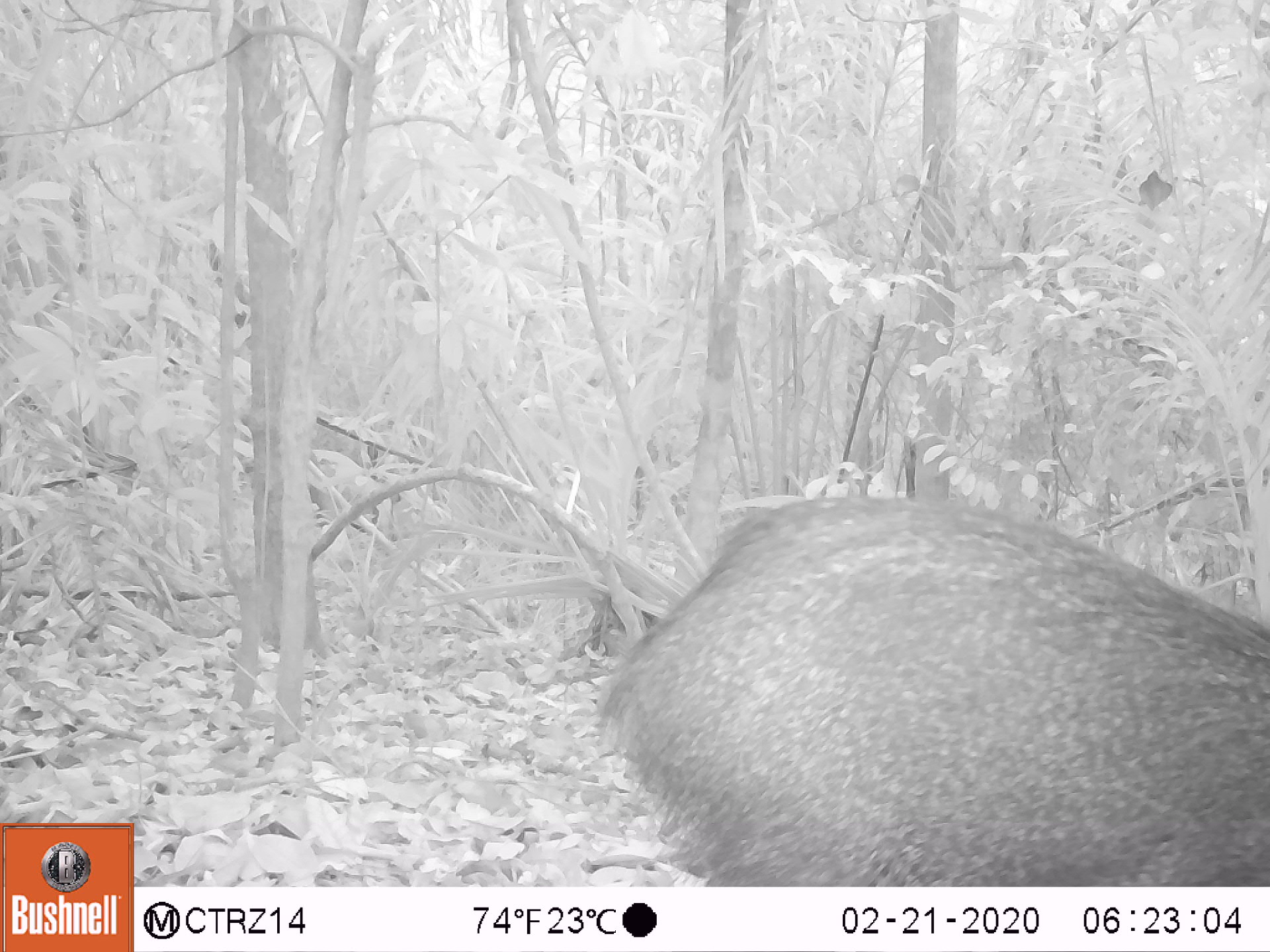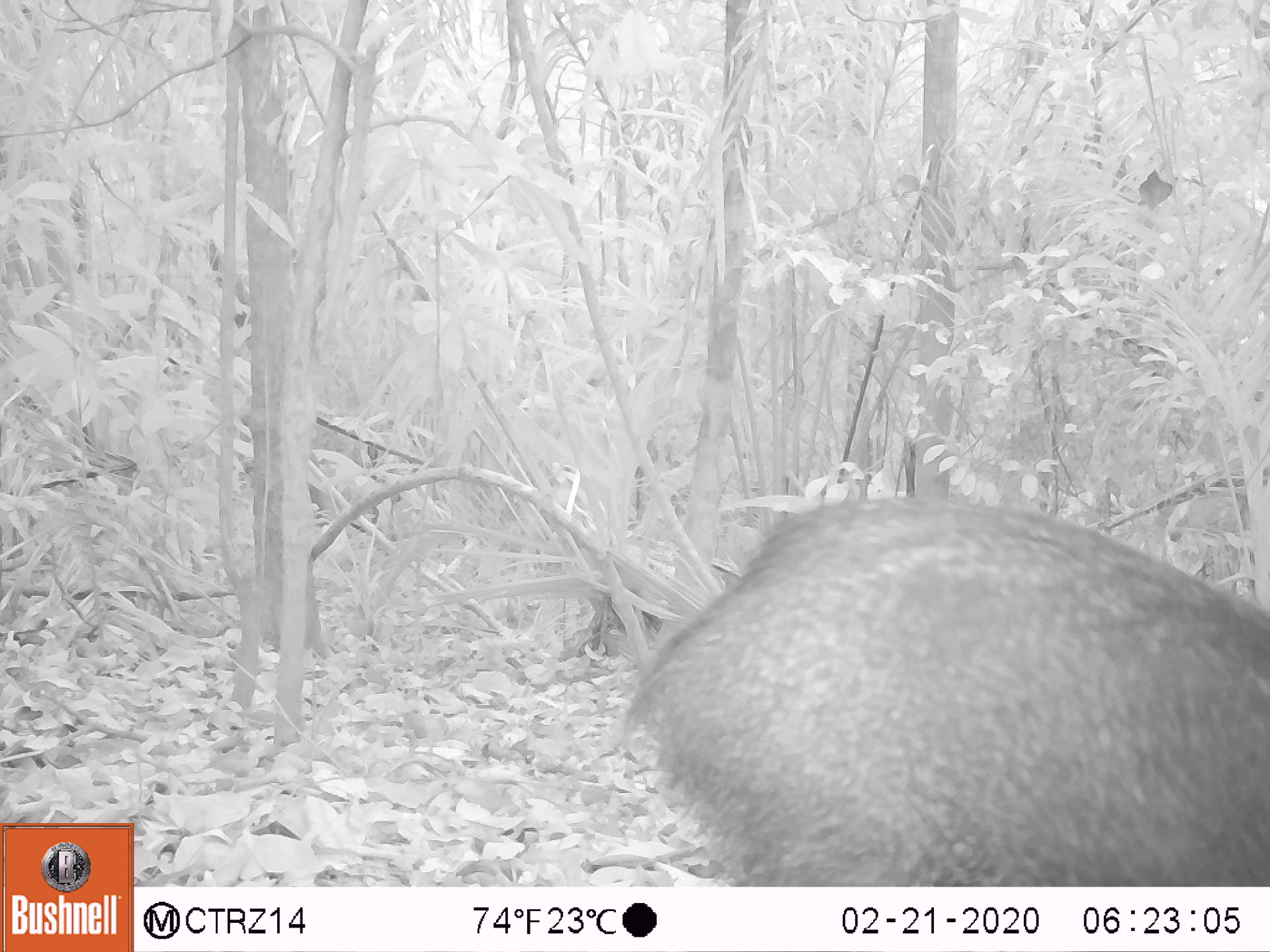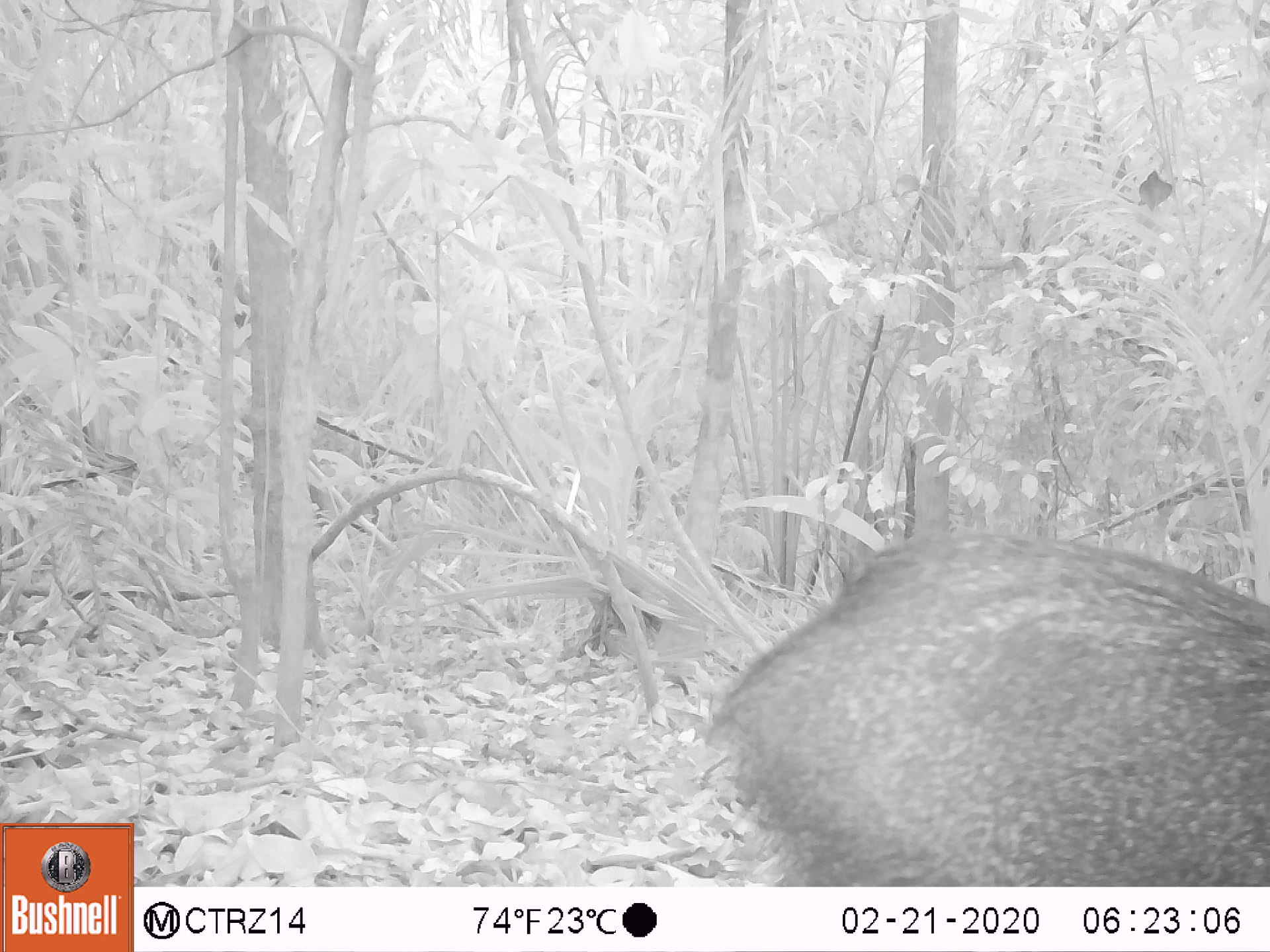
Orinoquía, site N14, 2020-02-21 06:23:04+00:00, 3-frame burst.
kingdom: Animalia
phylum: Chordata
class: Mammalia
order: Artiodactyla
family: Tayassuidae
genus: Pecari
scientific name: Pecari tajacu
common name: collared peccary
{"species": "collared peccary (Pecari tajacu)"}